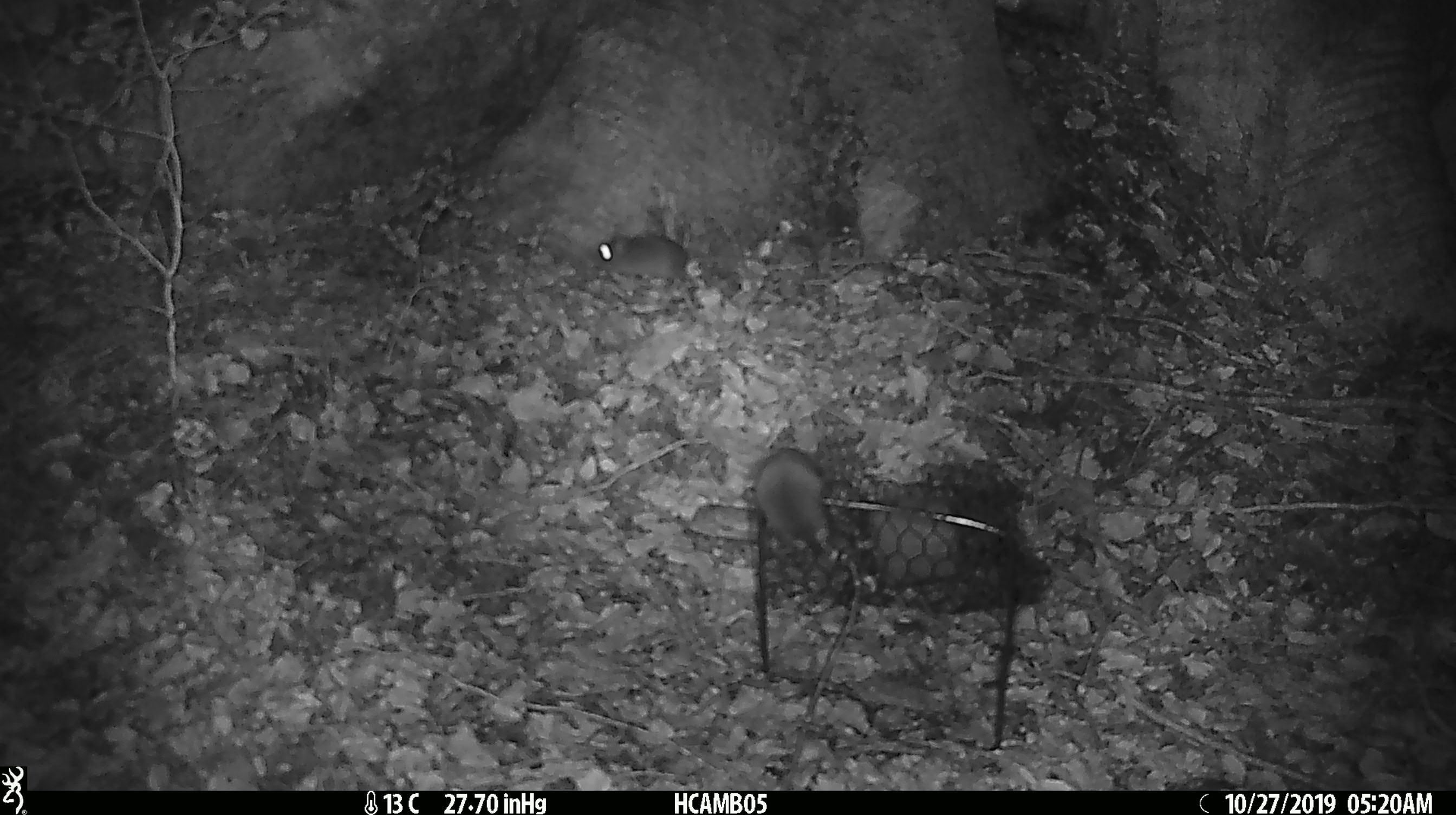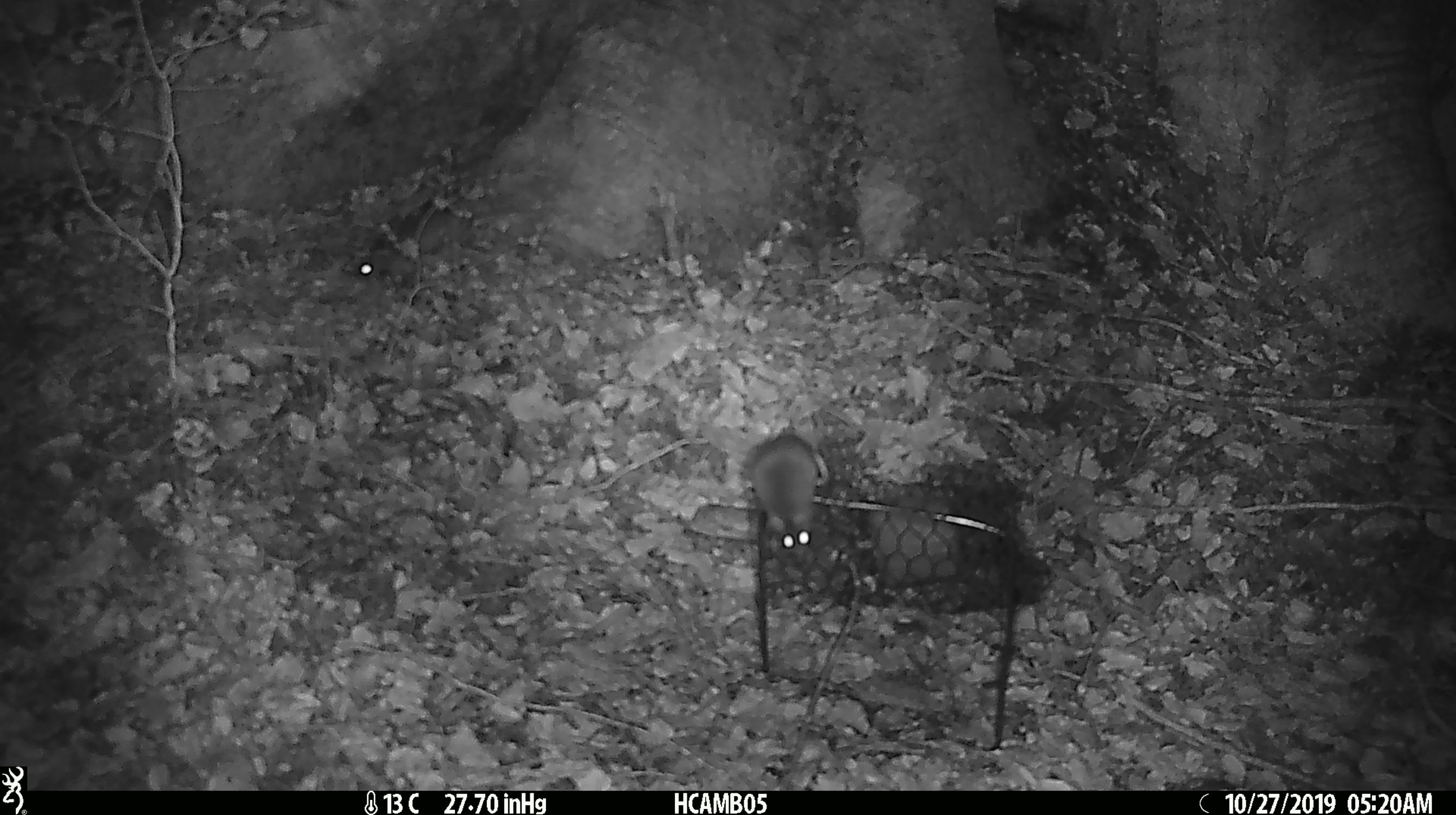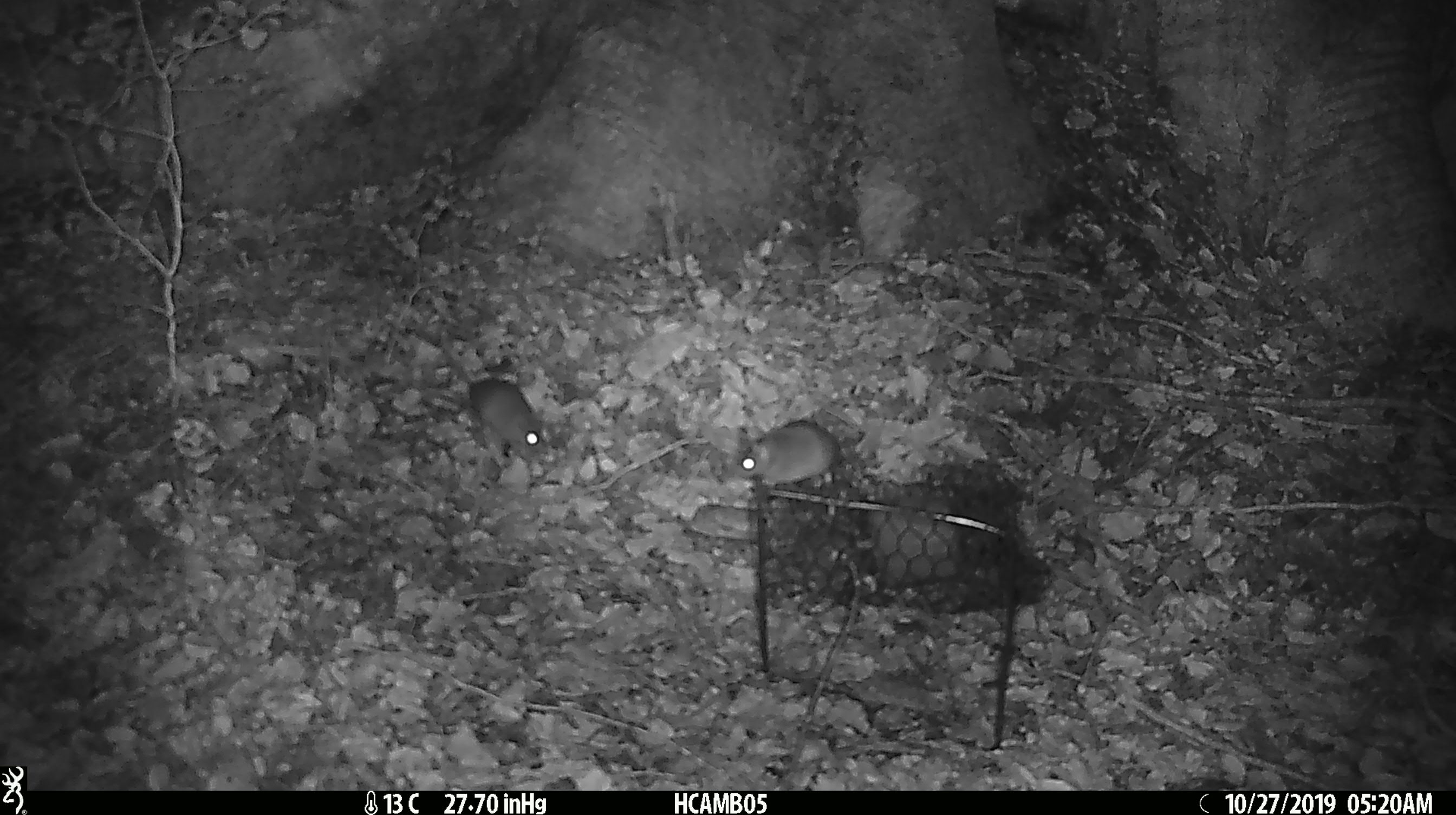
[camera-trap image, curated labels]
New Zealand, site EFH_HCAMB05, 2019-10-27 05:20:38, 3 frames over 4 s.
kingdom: Animalia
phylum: Chordata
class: Mammalia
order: Rodentia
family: Muridae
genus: Mus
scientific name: Mus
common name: mouse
Mouse (Mus).